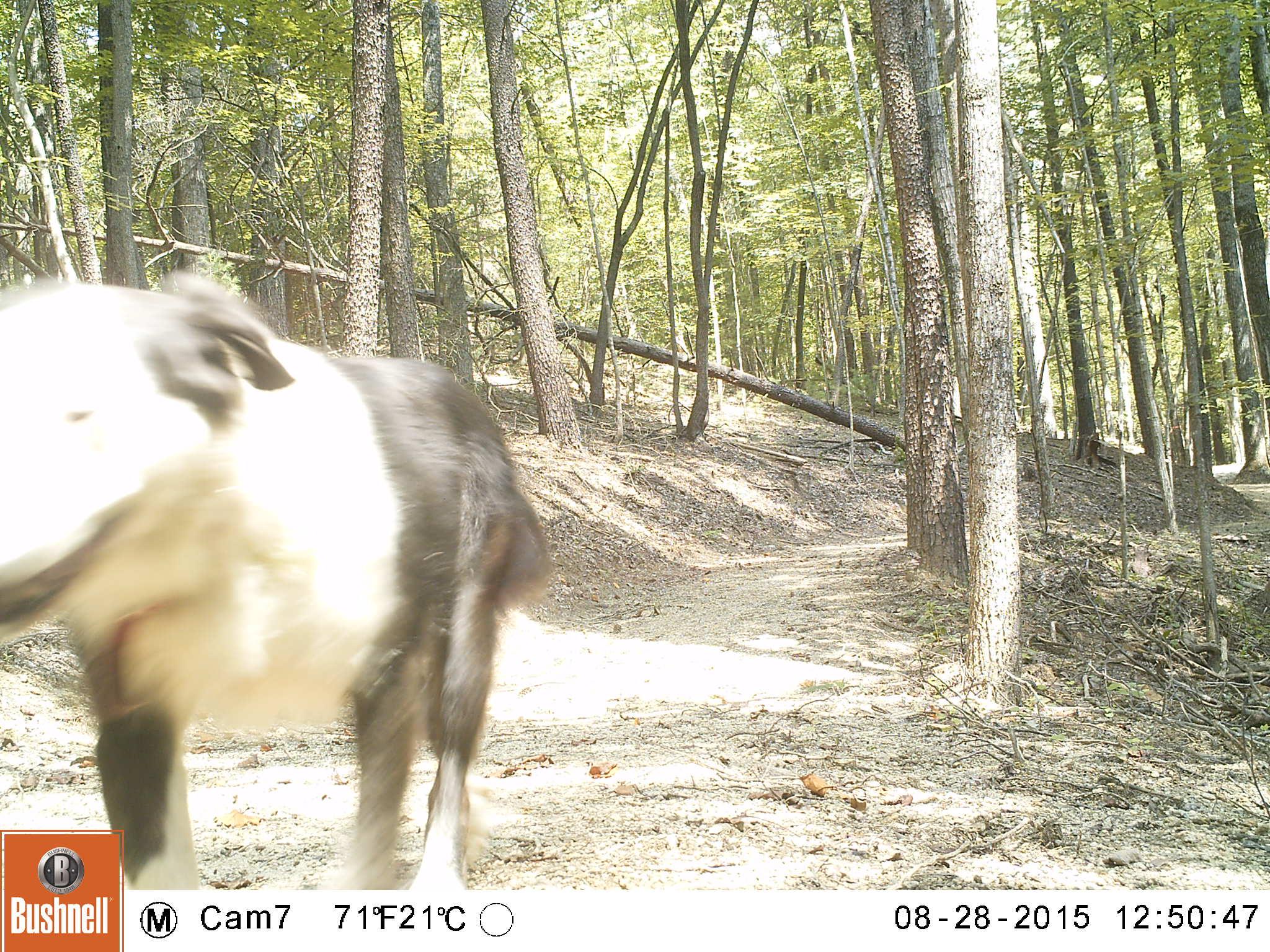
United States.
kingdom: Animalia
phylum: Chordata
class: Mammalia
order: Carnivora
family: Canidae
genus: Canis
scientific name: Canis familiaris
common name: domestic dog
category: Dog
Dog (domestic dog) (Canis familiaris).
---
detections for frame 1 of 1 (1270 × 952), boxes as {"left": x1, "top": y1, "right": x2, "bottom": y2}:
Dog: {"left": 0, "top": 267, "right": 571, "bottom": 891}